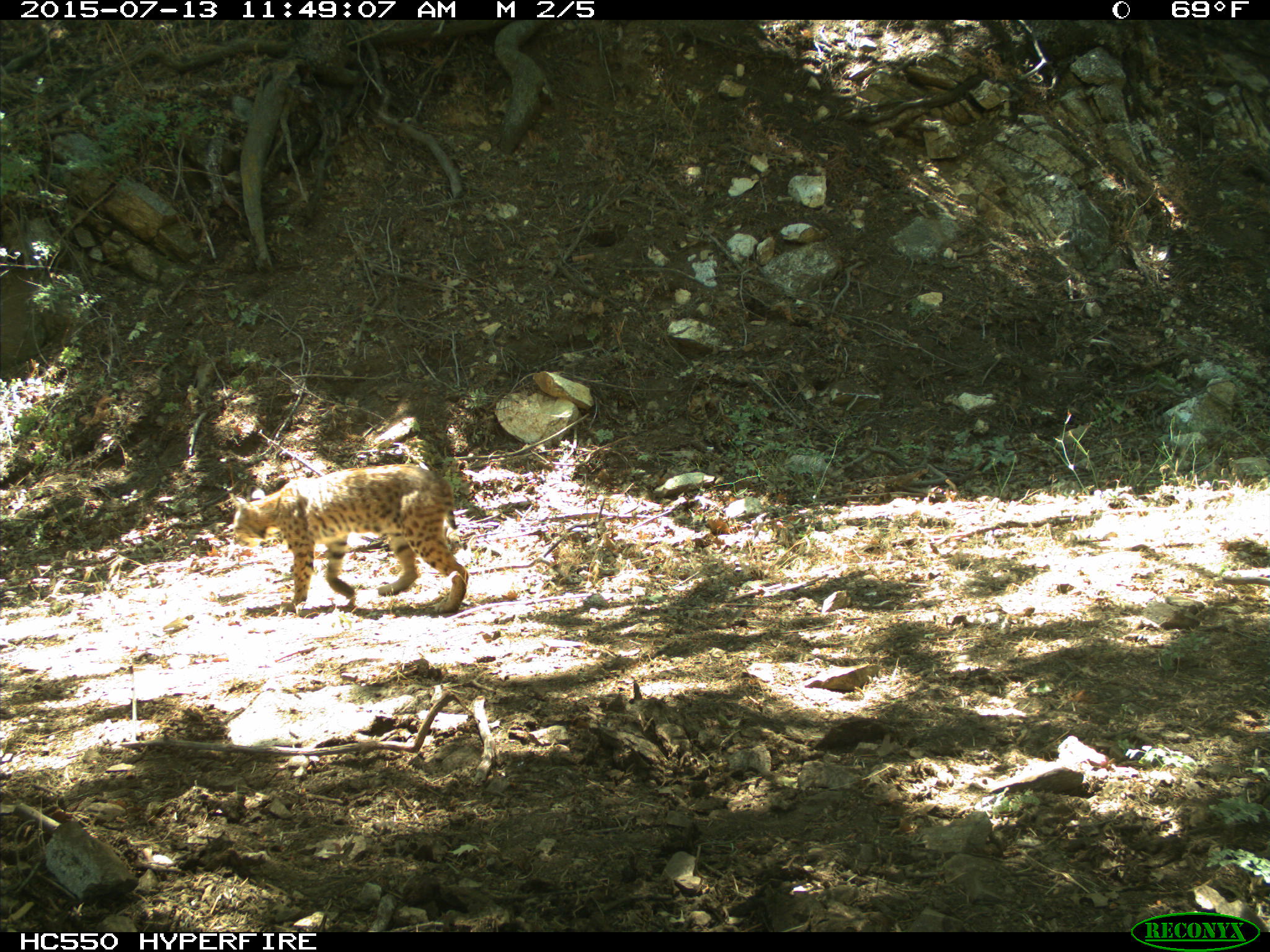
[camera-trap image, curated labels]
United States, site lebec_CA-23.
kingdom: Animalia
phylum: Chordata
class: Mammalia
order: Carnivora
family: Felidae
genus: Lynx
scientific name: Lynx rufus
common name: bobcat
Lynx rufus (bobcat).